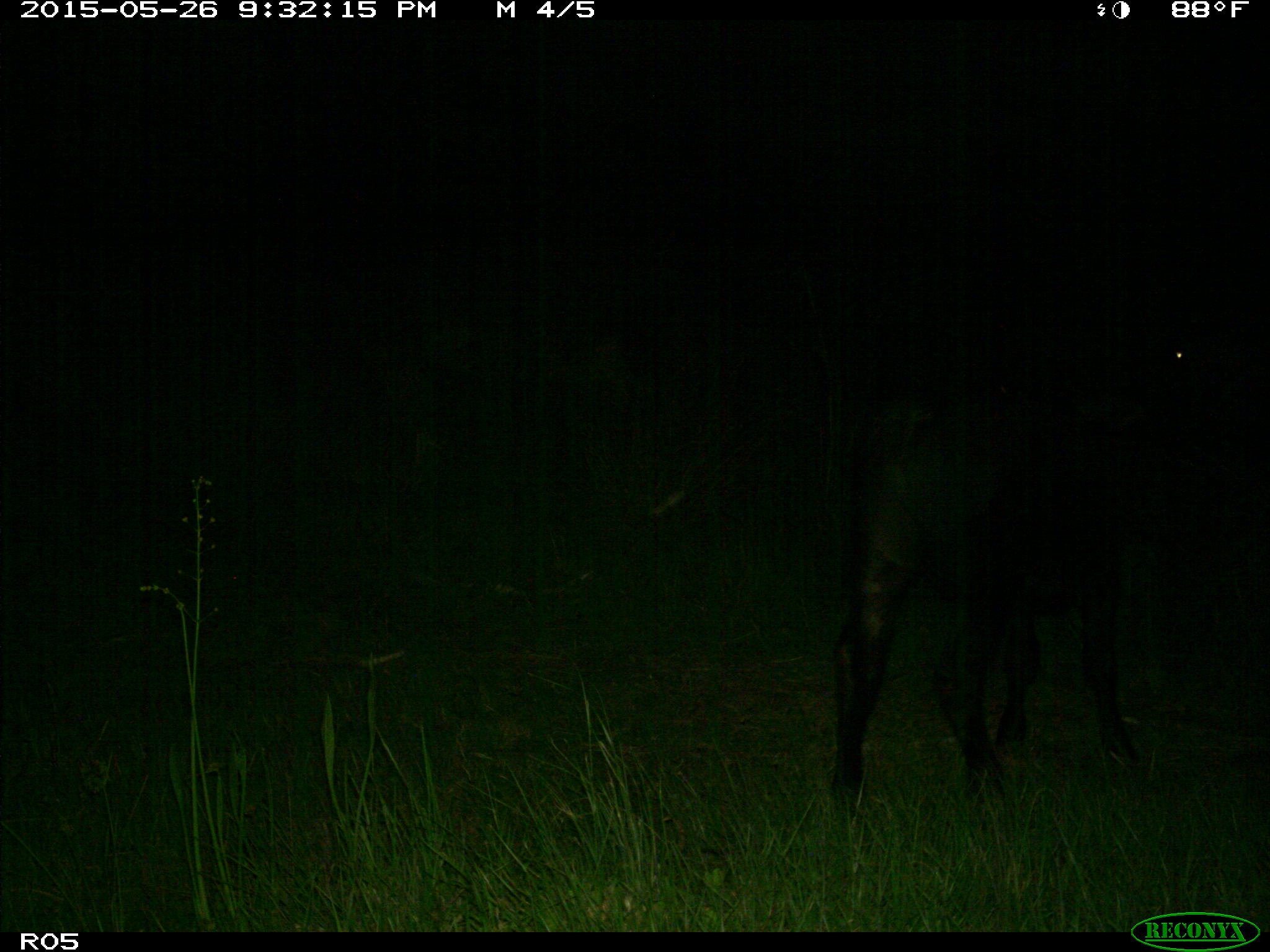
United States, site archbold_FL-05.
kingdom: Animalia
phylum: Chordata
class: Mammalia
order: Artiodactyla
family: Bovidae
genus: Bos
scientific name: Bos taurus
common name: domestic cow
Bos taurus (domestic cow).